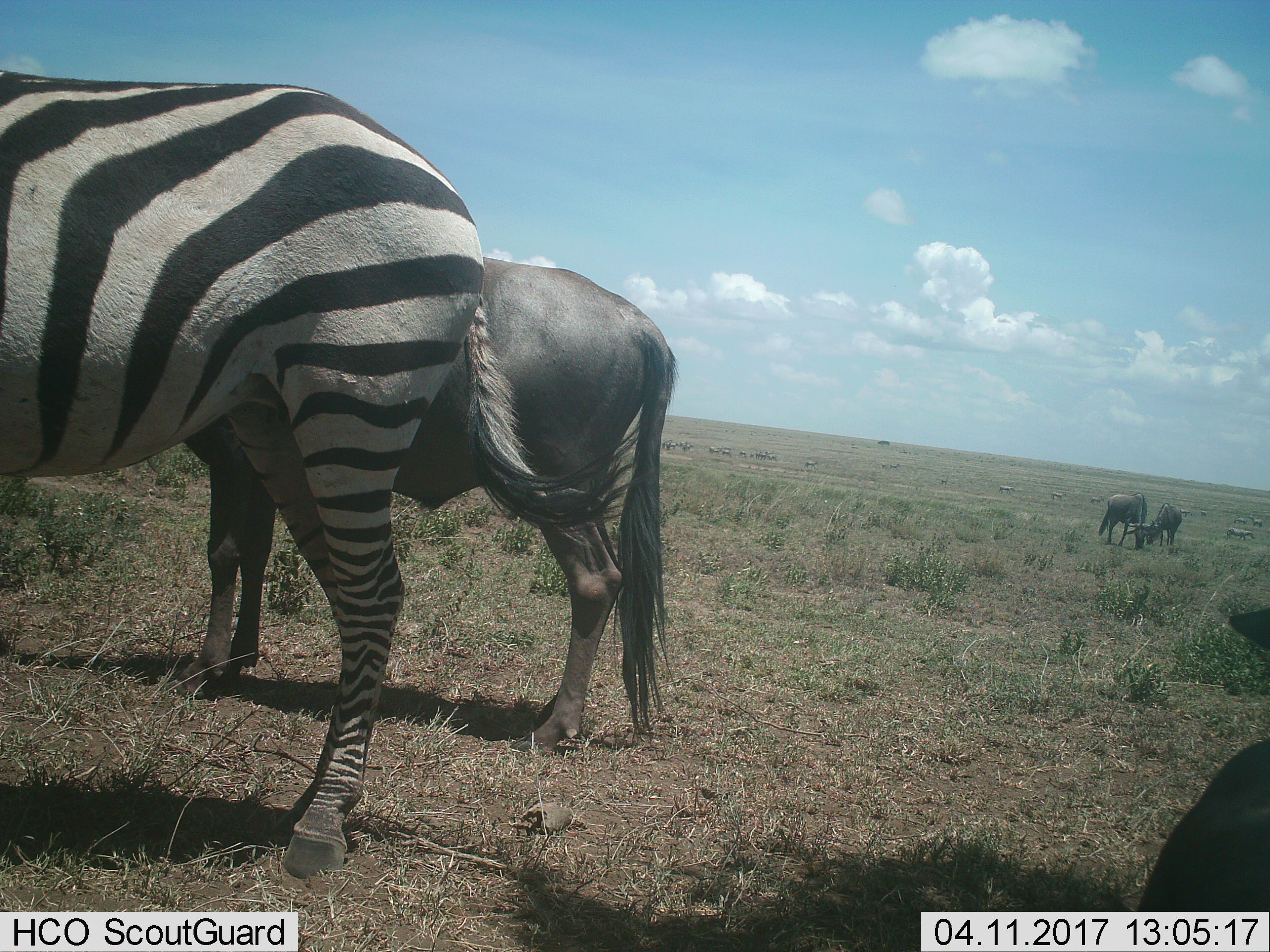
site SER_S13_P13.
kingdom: Animalia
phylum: Chordata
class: Mammalia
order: Perissodactyla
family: Equidae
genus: Equus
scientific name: Equus quagga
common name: plains zebra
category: zebraplains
Zebraplains (plains zebra) (Equus quagga), count 1. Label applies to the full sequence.